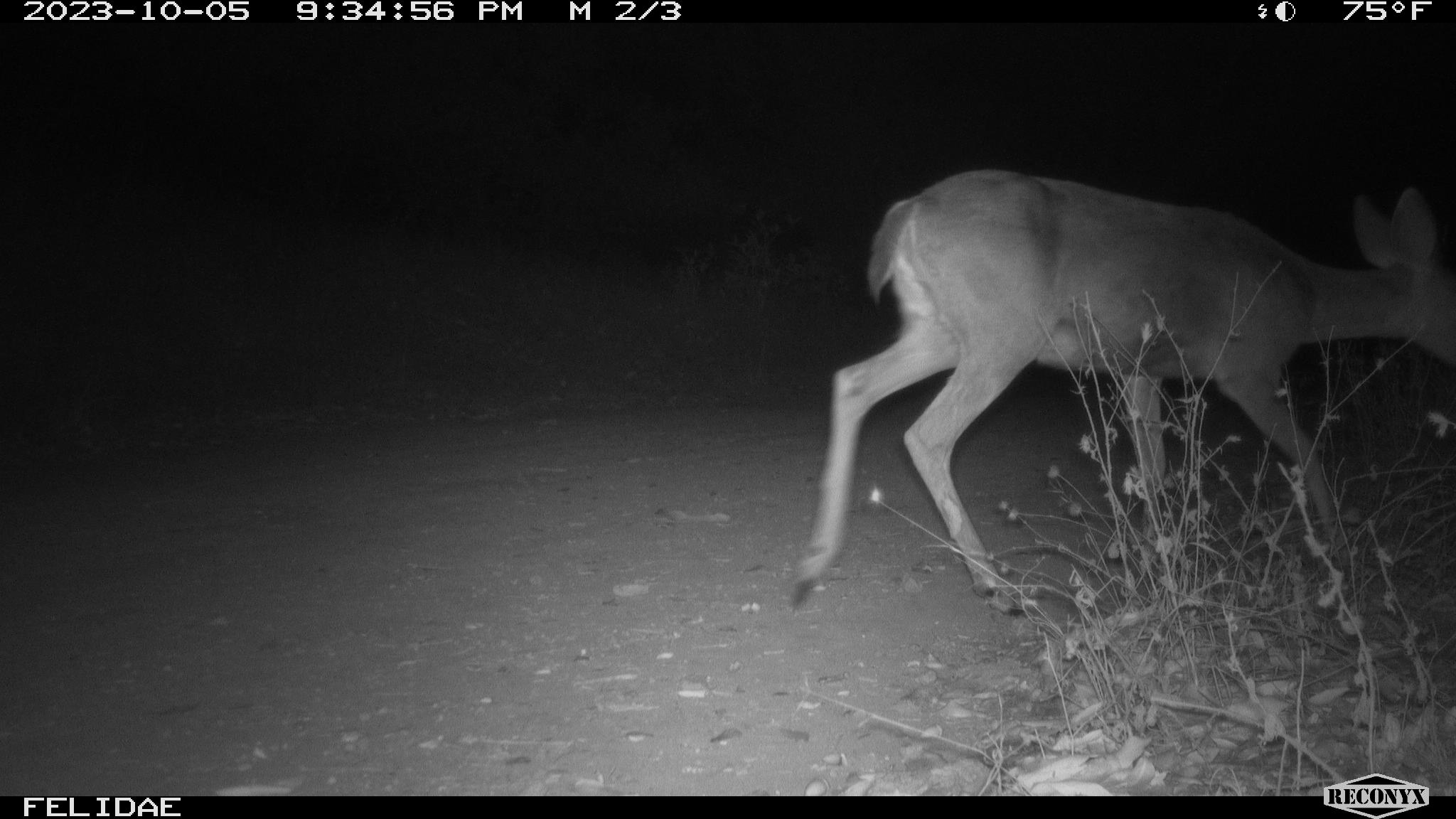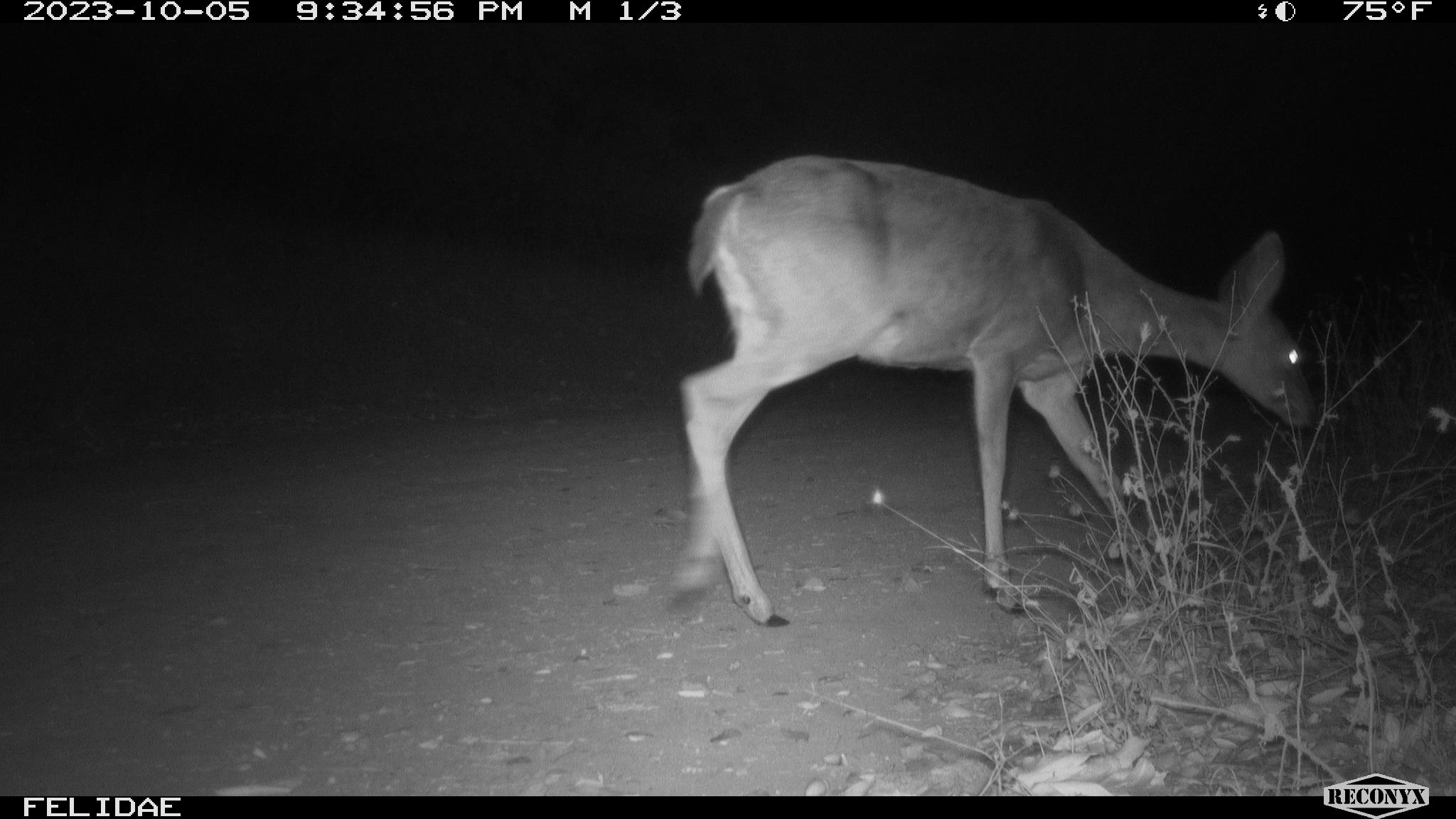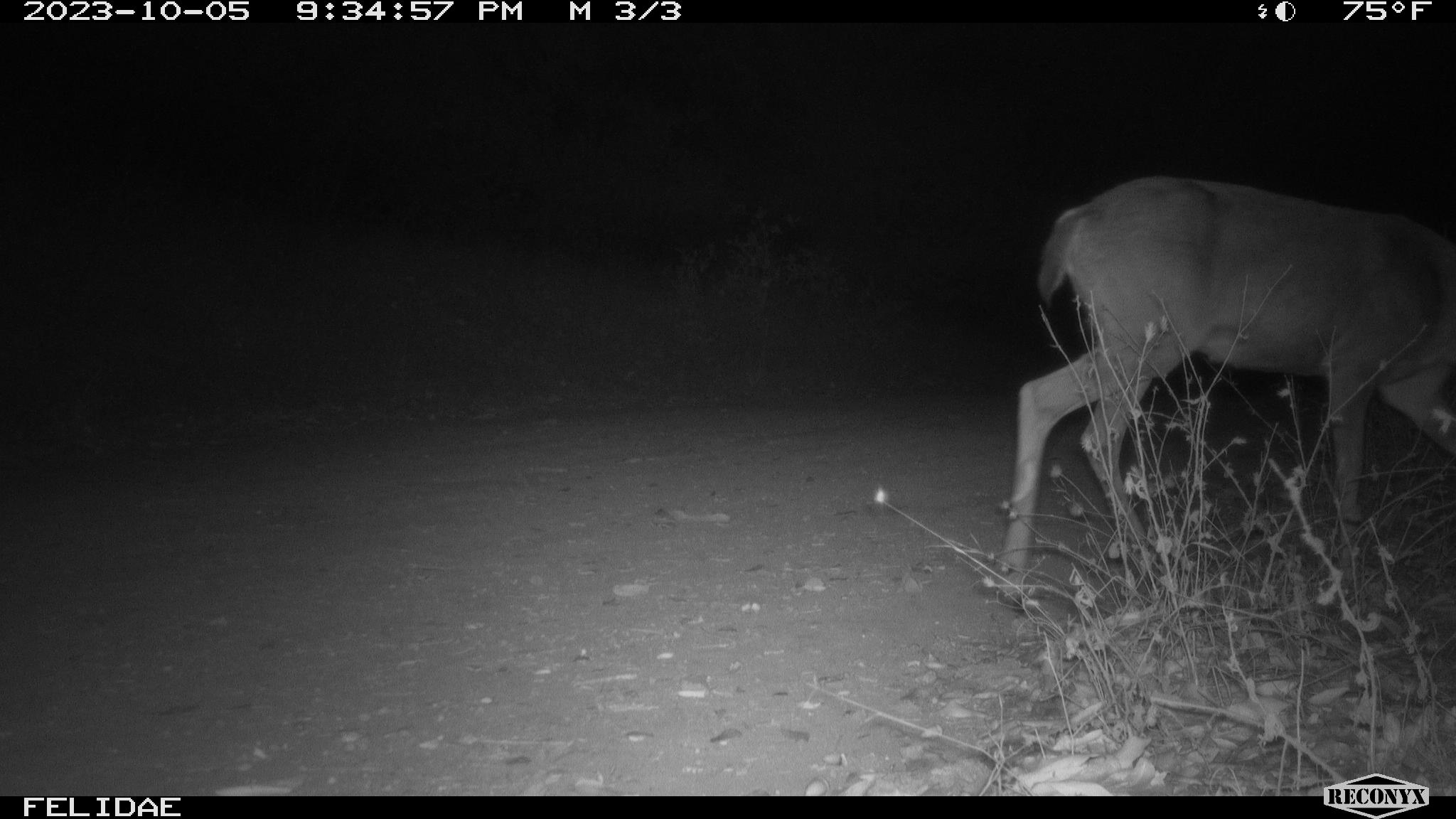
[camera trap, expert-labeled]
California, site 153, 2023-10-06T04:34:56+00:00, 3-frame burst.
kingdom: Animalia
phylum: Chordata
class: Mammalia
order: Artiodactyla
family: Cervidae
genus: Odocoileus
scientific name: Odocoileus hemionus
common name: mule deer